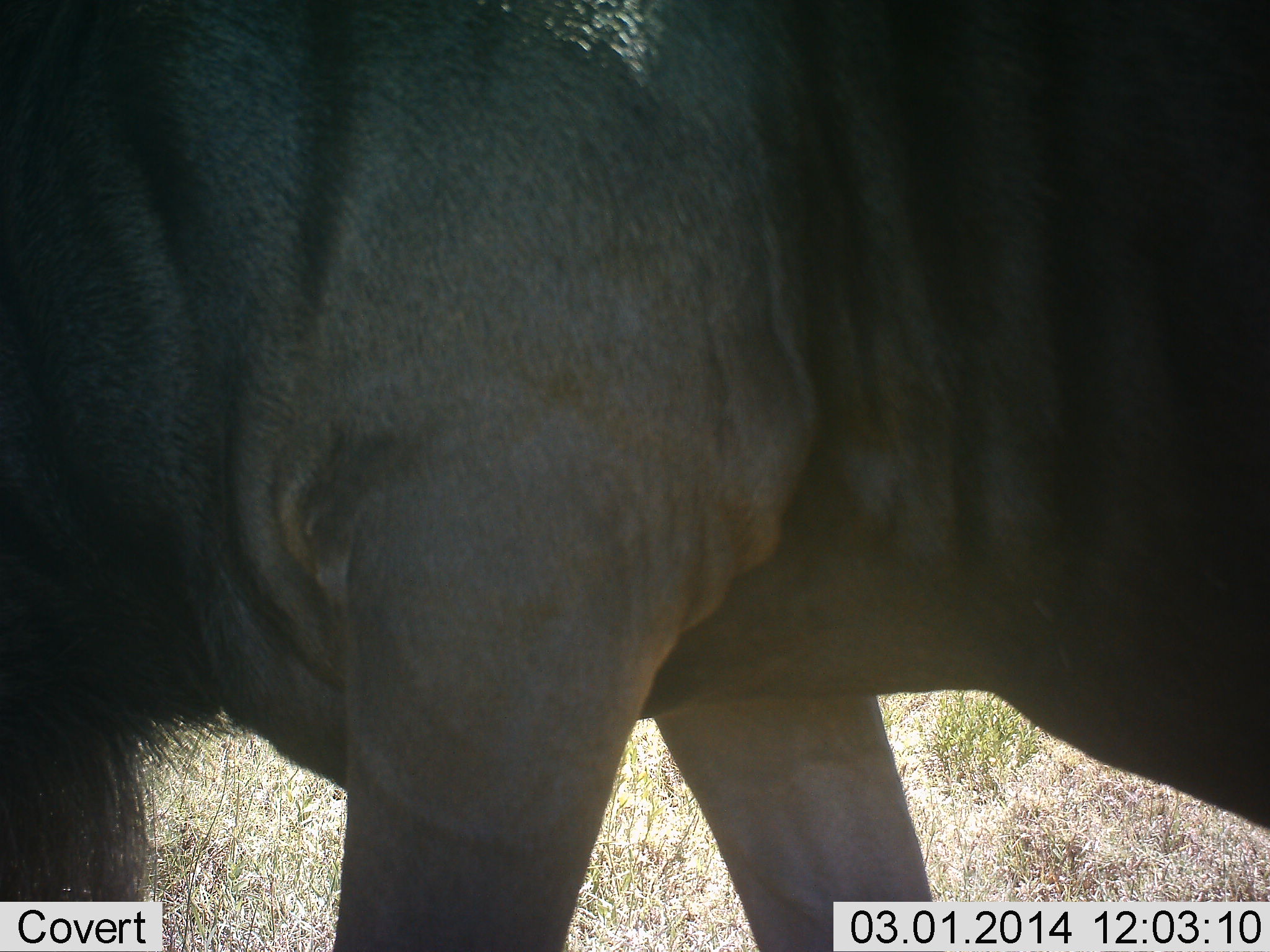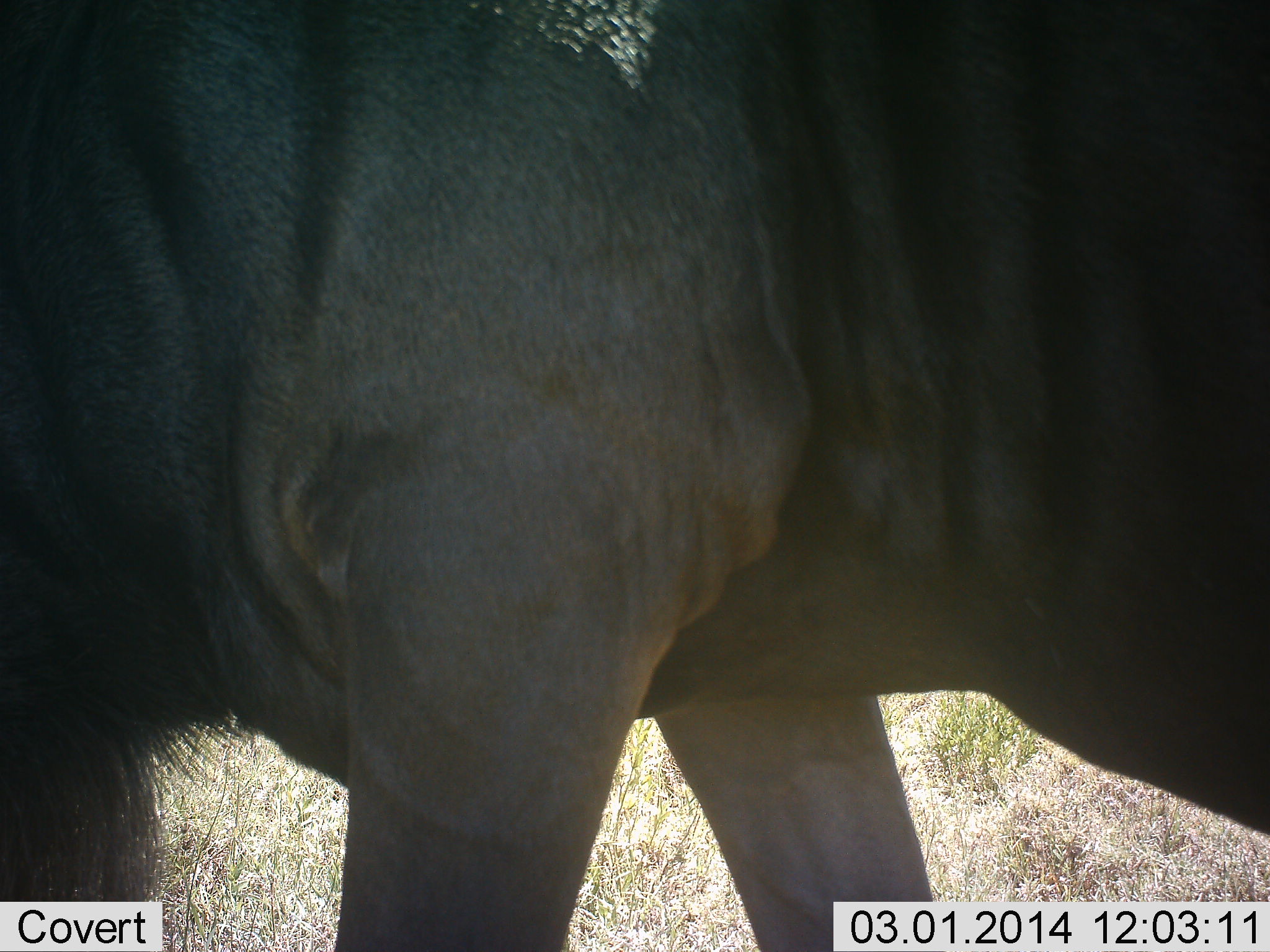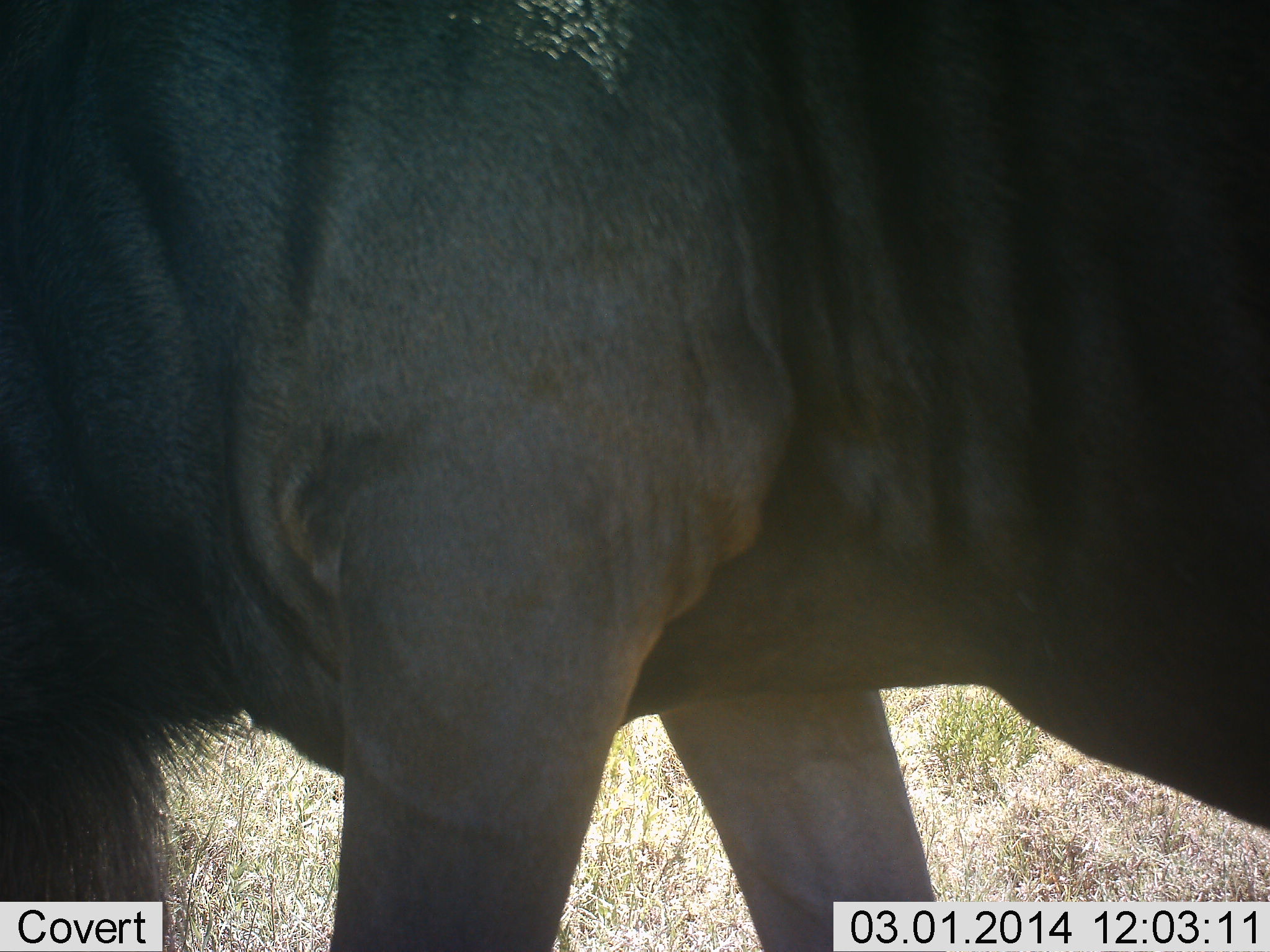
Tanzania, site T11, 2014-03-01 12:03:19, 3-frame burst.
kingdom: Animalia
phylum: Chordata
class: Mammalia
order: Artiodactyla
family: Bovidae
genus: Connochaetes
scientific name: Connochaetes taurinus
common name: blue wildebeest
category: wildebeest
Wildebeest (blue wildebeest) (Connochaetes taurinus), count 1. Behavior (volunteer vote fractions): standing 73%, resting 0%, moving 9%, interacting 0%. Young present (vote fraction): 0%. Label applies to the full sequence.